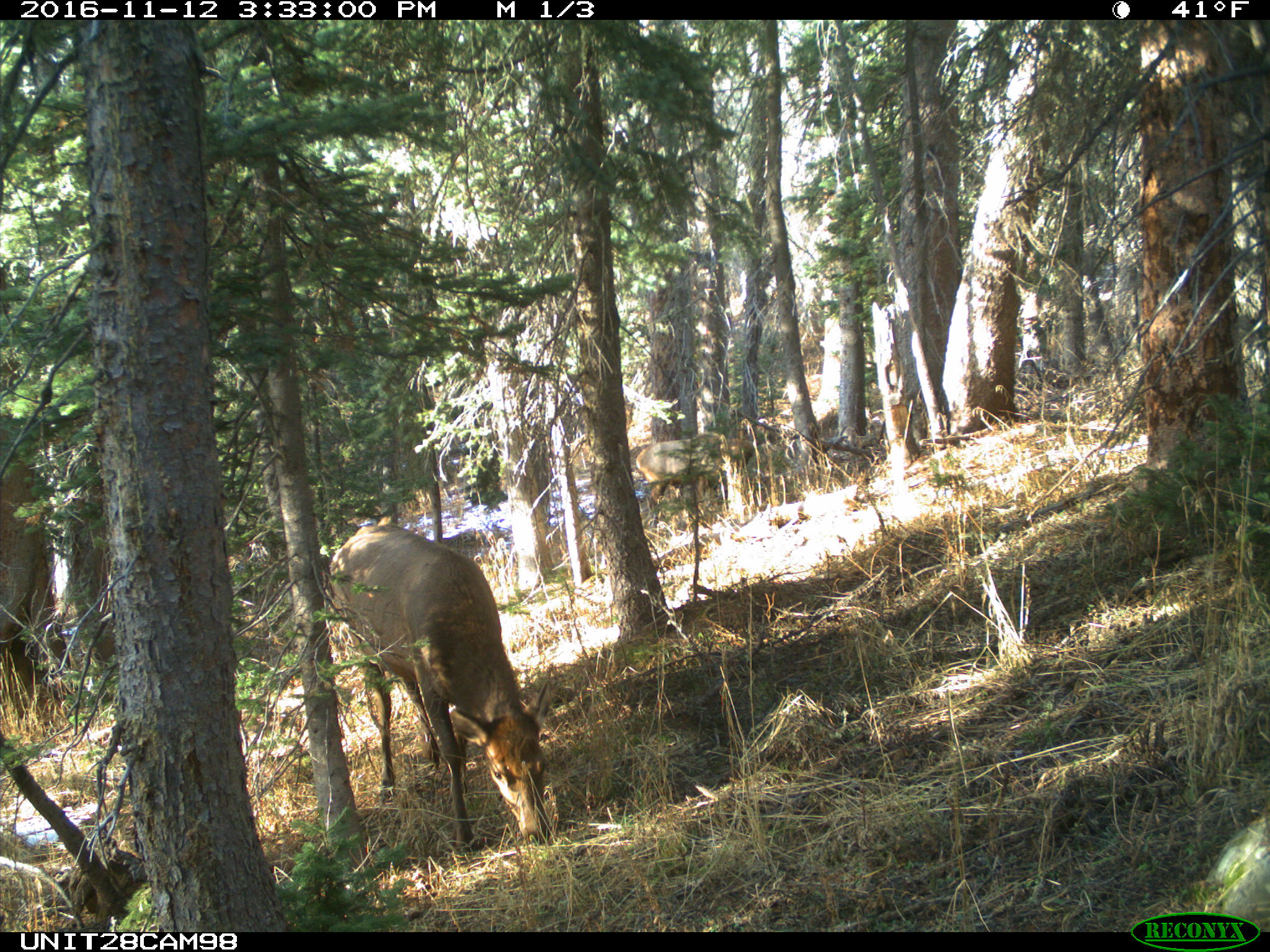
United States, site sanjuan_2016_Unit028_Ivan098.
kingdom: Animalia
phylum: Chordata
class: Mammalia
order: Artiodactyla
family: Cervidae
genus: Cervus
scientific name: Cervus elaphus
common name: red deer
Cervus elaphus (red deer).